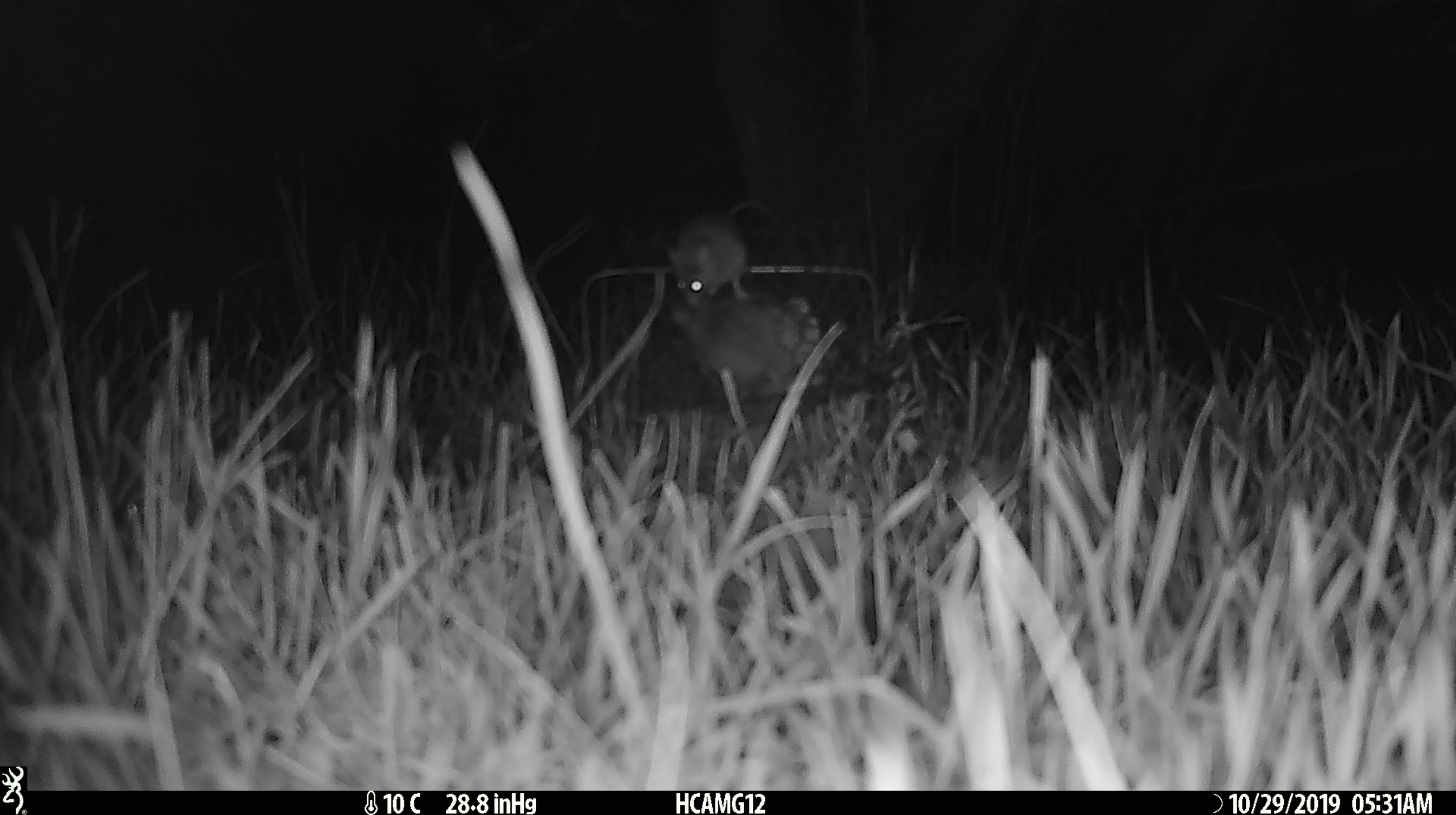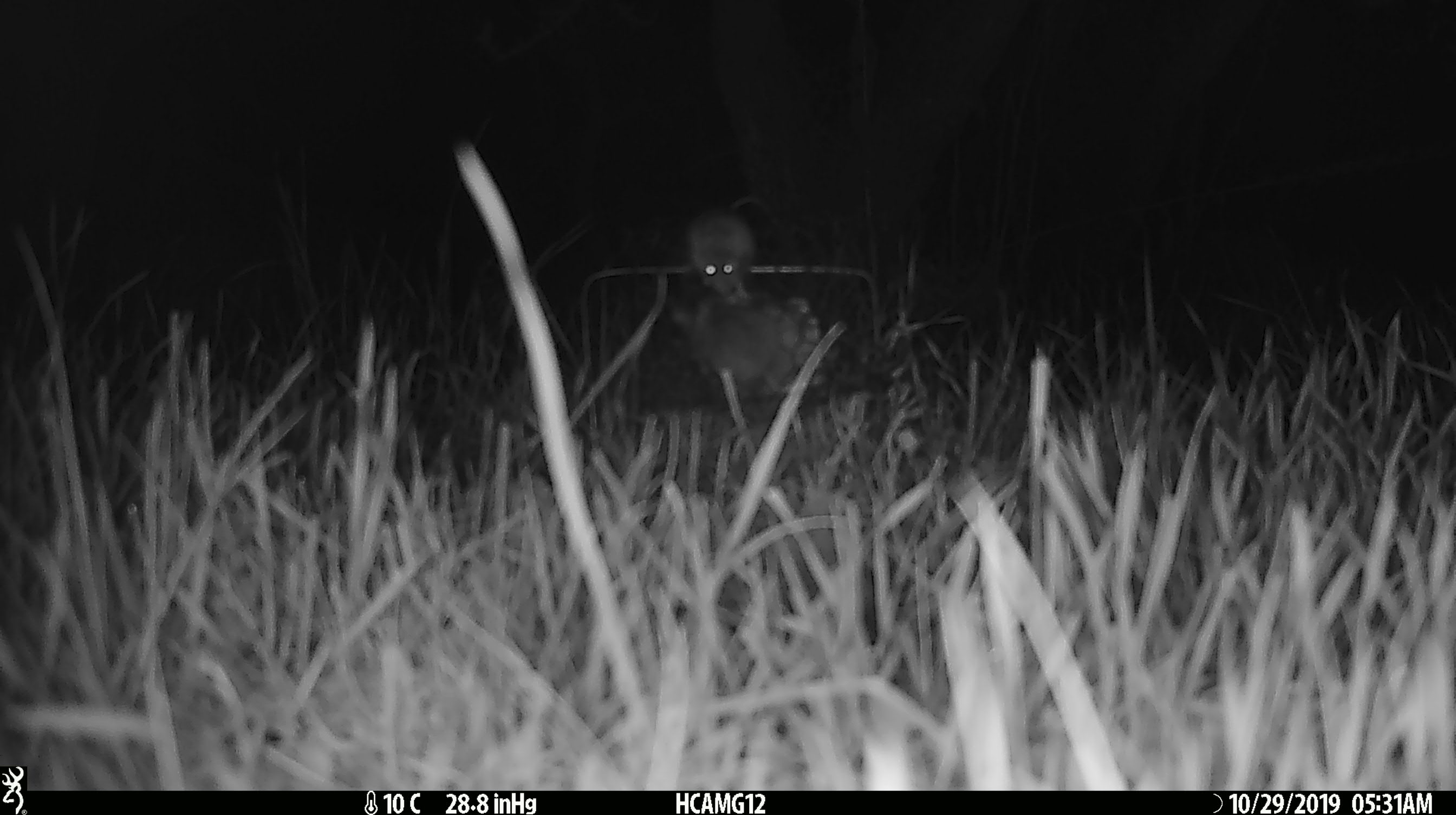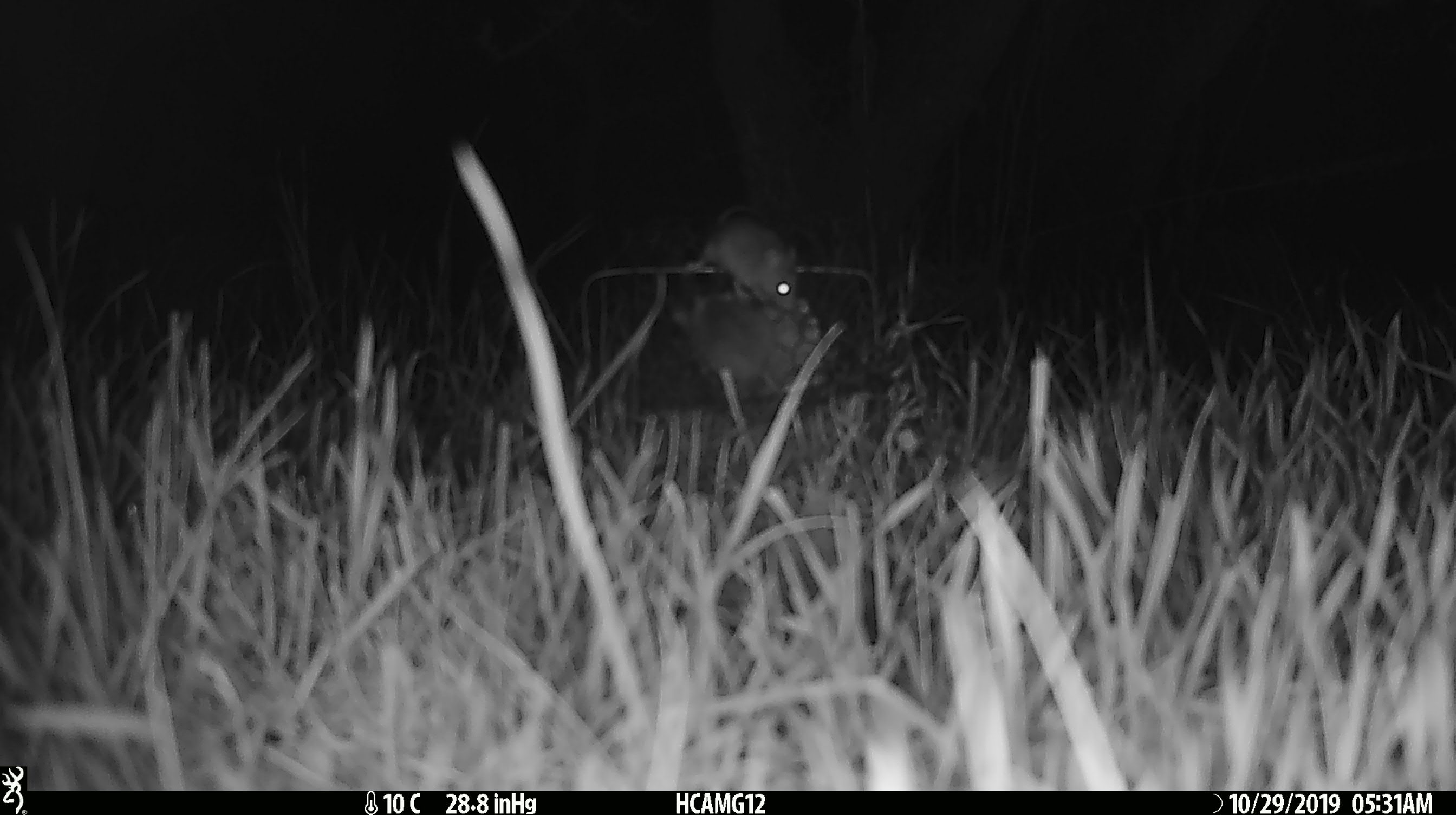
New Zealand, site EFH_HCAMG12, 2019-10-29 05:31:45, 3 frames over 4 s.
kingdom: Animalia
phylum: Chordata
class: Mammalia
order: Rodentia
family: Muridae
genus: Mus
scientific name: Mus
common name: mouse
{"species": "mouse (Mus)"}